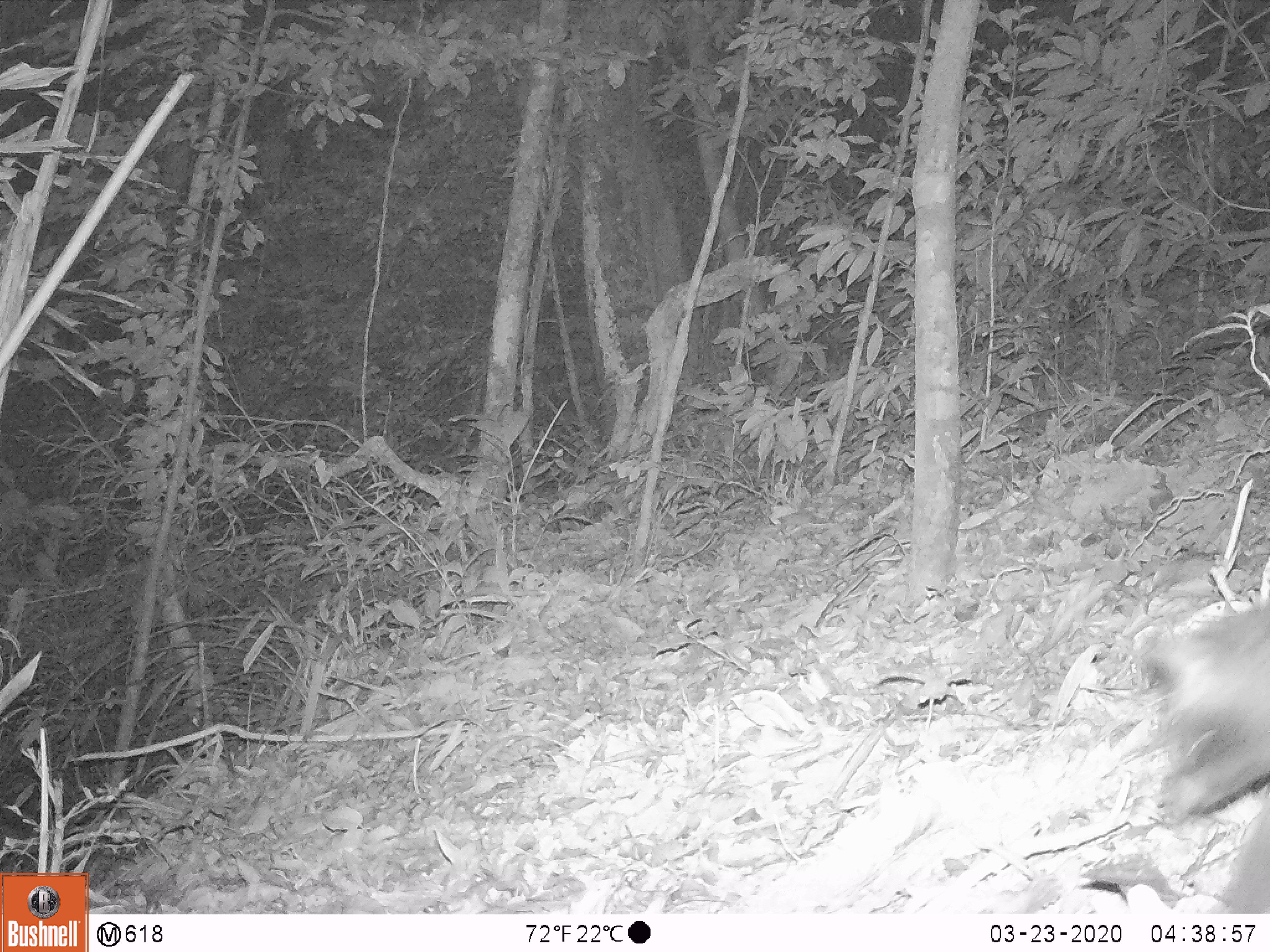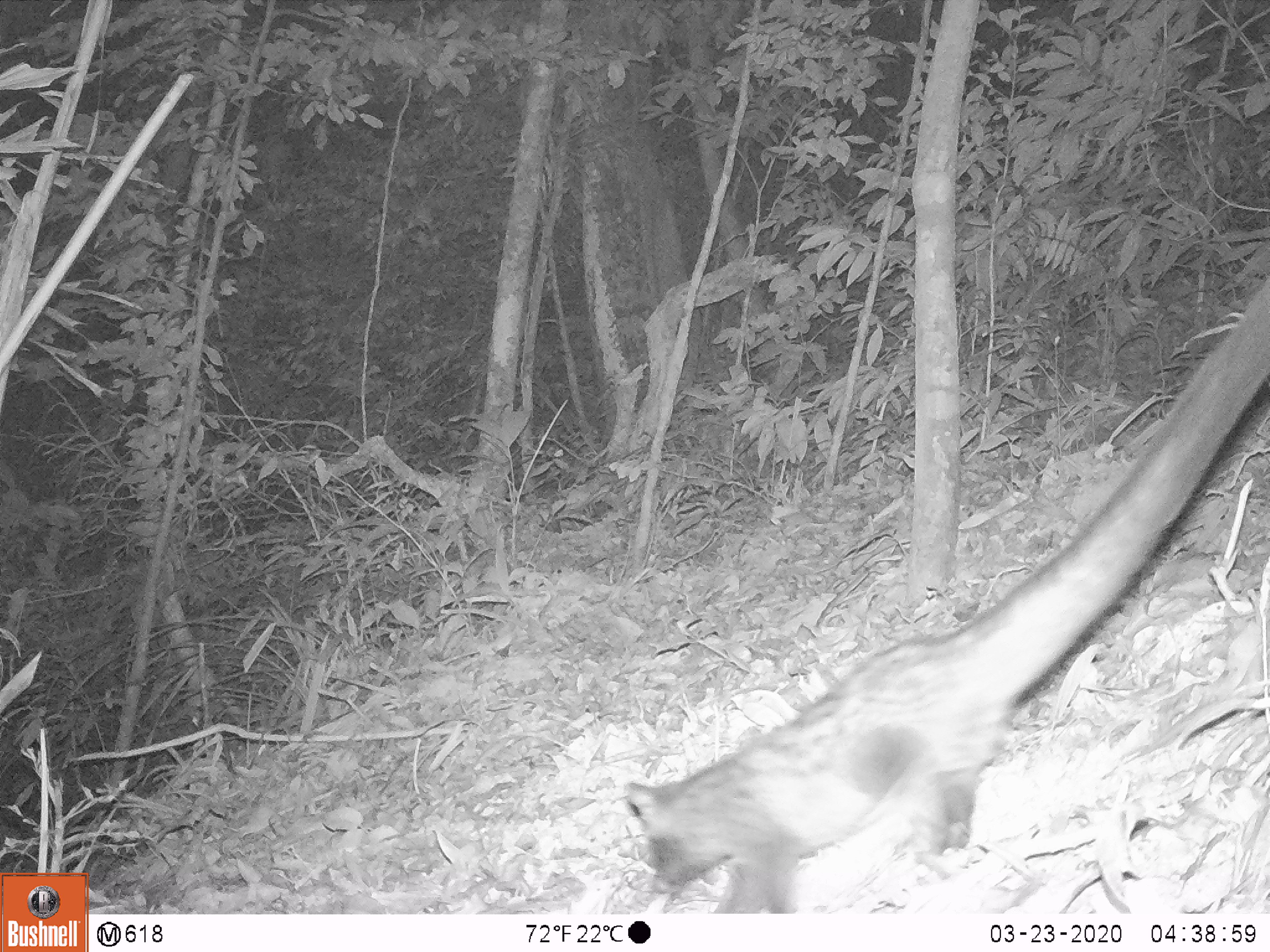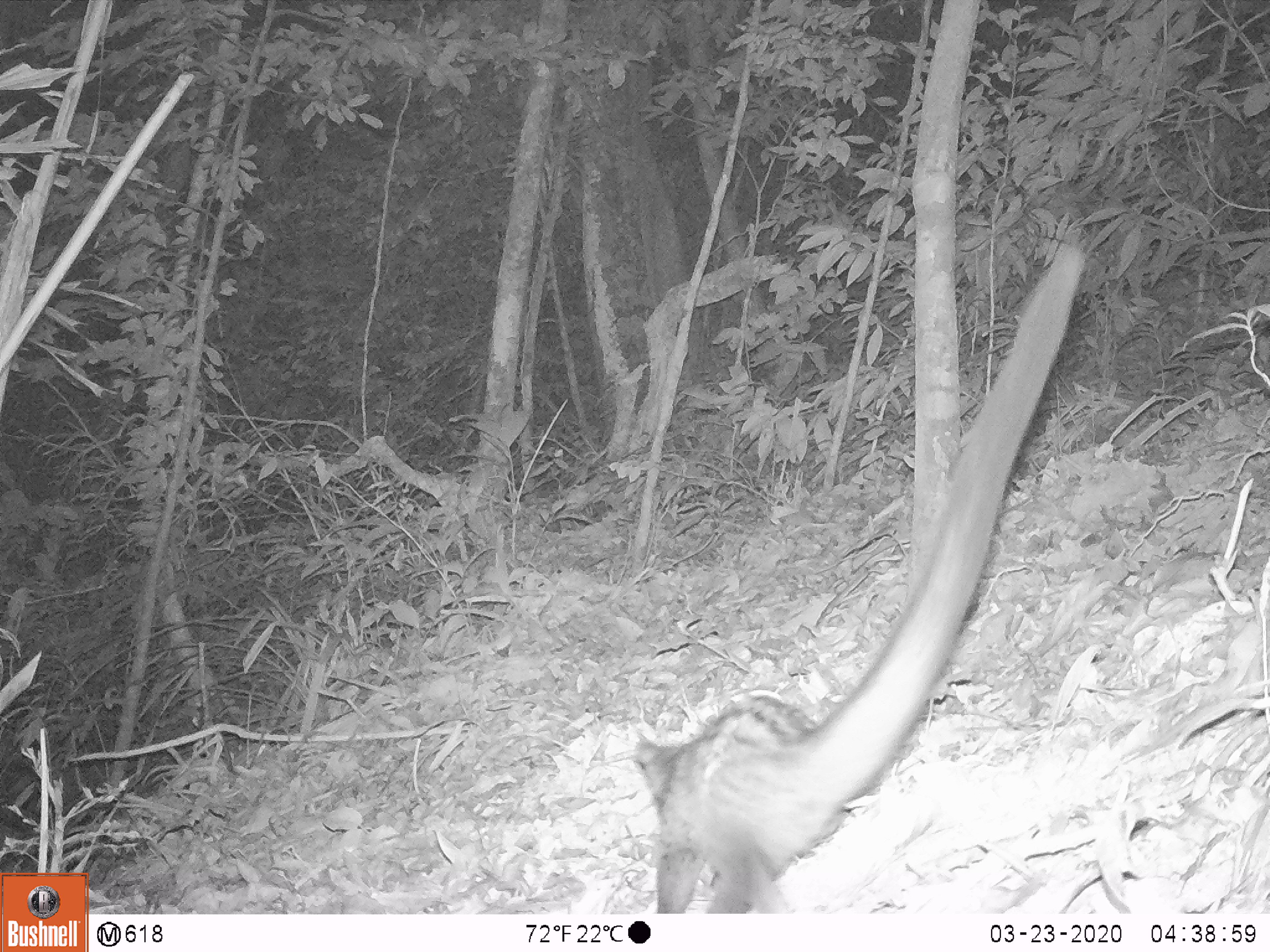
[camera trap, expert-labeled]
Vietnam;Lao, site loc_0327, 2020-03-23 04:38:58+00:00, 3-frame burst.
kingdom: Animalia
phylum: Chordata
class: Mammalia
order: Carnivora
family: Viverridae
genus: Paradoxurus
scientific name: Paradoxurus hermaphroditus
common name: common palm civet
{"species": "common palm civet (Paradoxurus hermaphroditus)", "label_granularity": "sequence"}